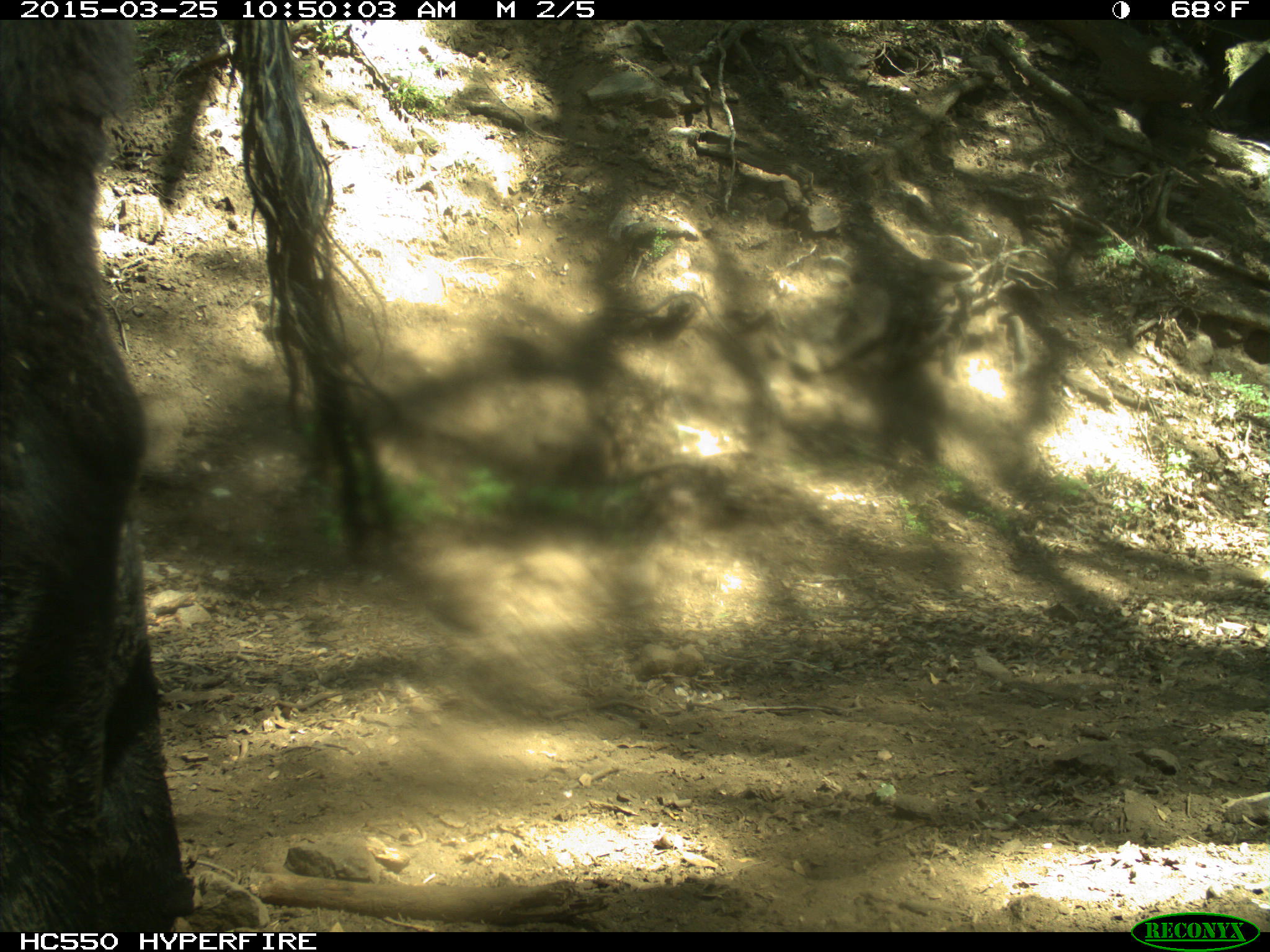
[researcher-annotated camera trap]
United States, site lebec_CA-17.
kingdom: Animalia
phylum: Chordata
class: Mammalia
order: Artiodactyla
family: Bovidae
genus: Bos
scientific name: Bos taurus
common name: domestic cow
Bos taurus (domestic cow).